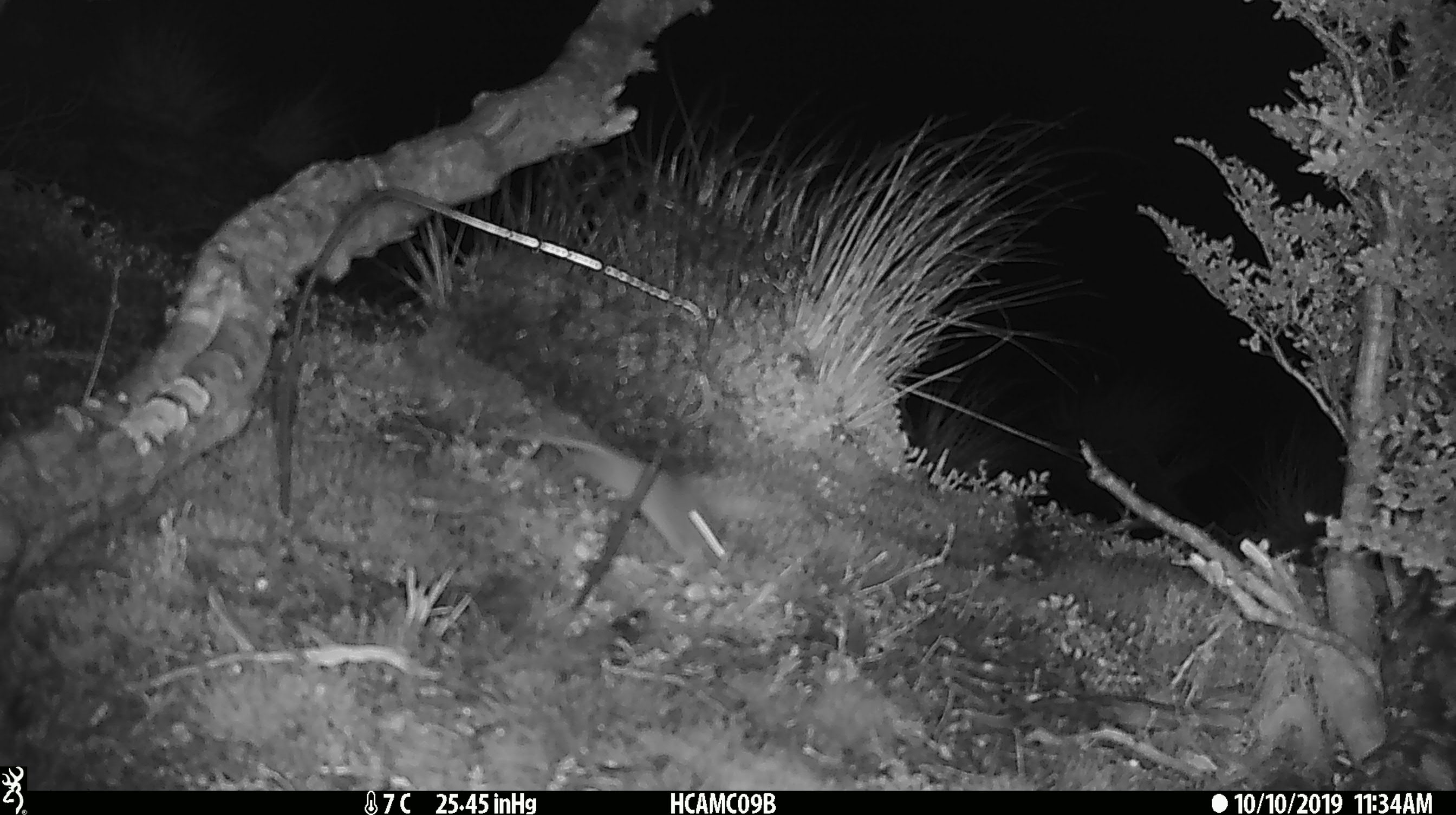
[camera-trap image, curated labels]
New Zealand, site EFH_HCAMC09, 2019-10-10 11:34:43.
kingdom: Animalia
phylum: Chordata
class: Mammalia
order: Rodentia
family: Muridae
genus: Mus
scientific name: Mus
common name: mouse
Mouse (Mus).